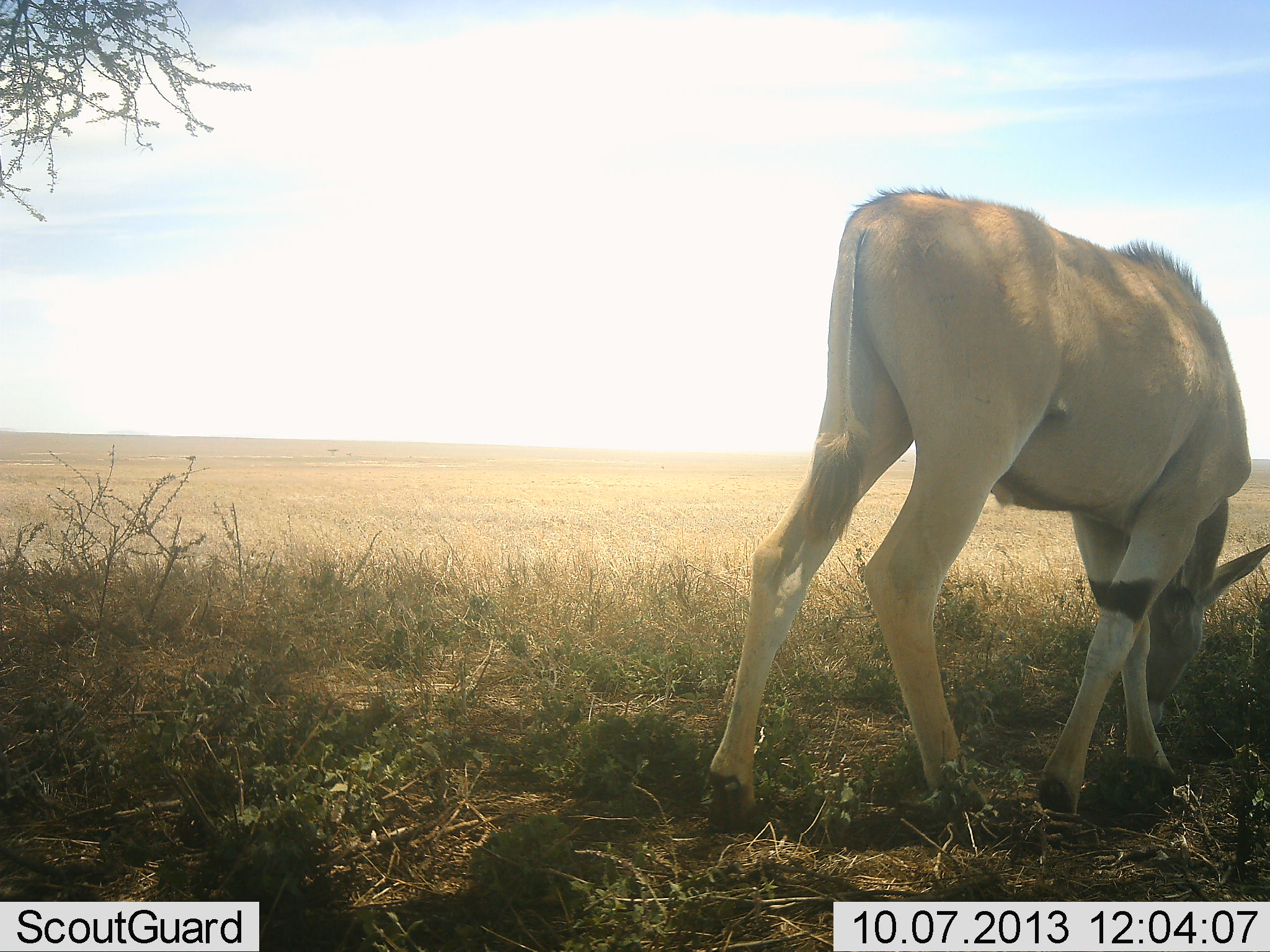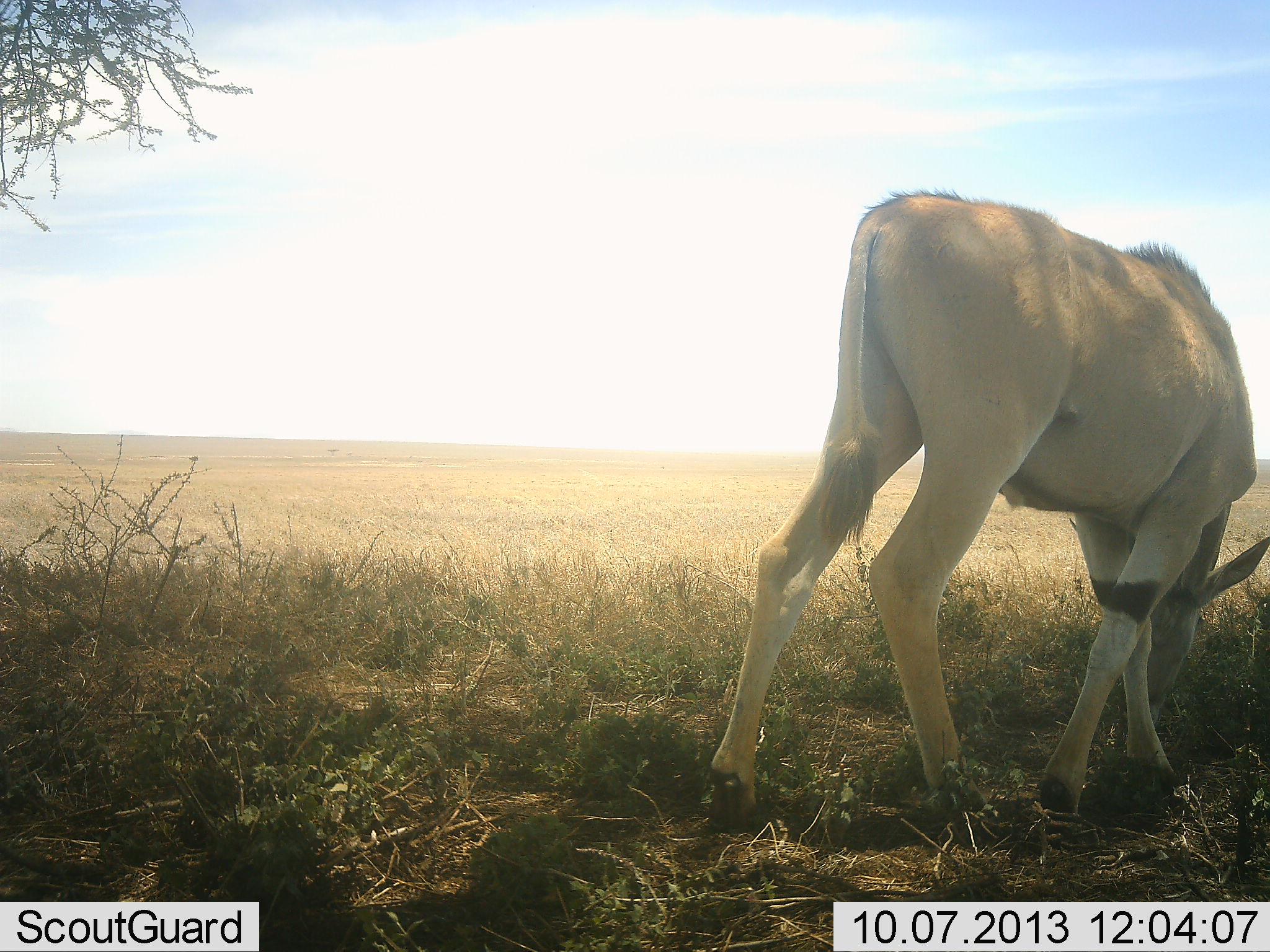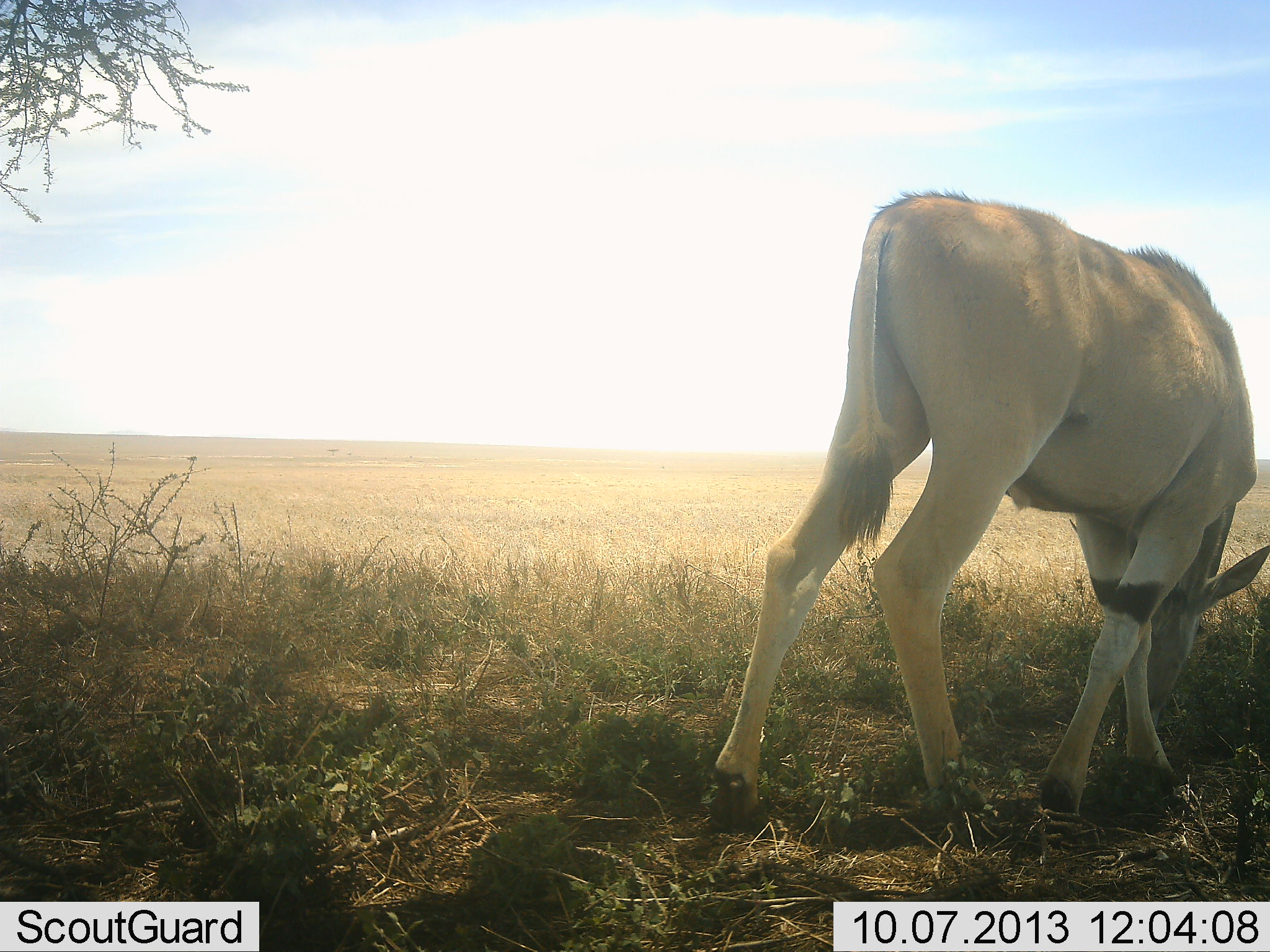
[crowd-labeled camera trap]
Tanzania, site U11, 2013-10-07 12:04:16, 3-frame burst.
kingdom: Animalia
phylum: Chordata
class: Mammalia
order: Artiodactyla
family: Bovidae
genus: Tragelaphus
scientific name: Tragelaphus oryx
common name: eland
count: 1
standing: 40%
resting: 0%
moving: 0%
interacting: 0%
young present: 30%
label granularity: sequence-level